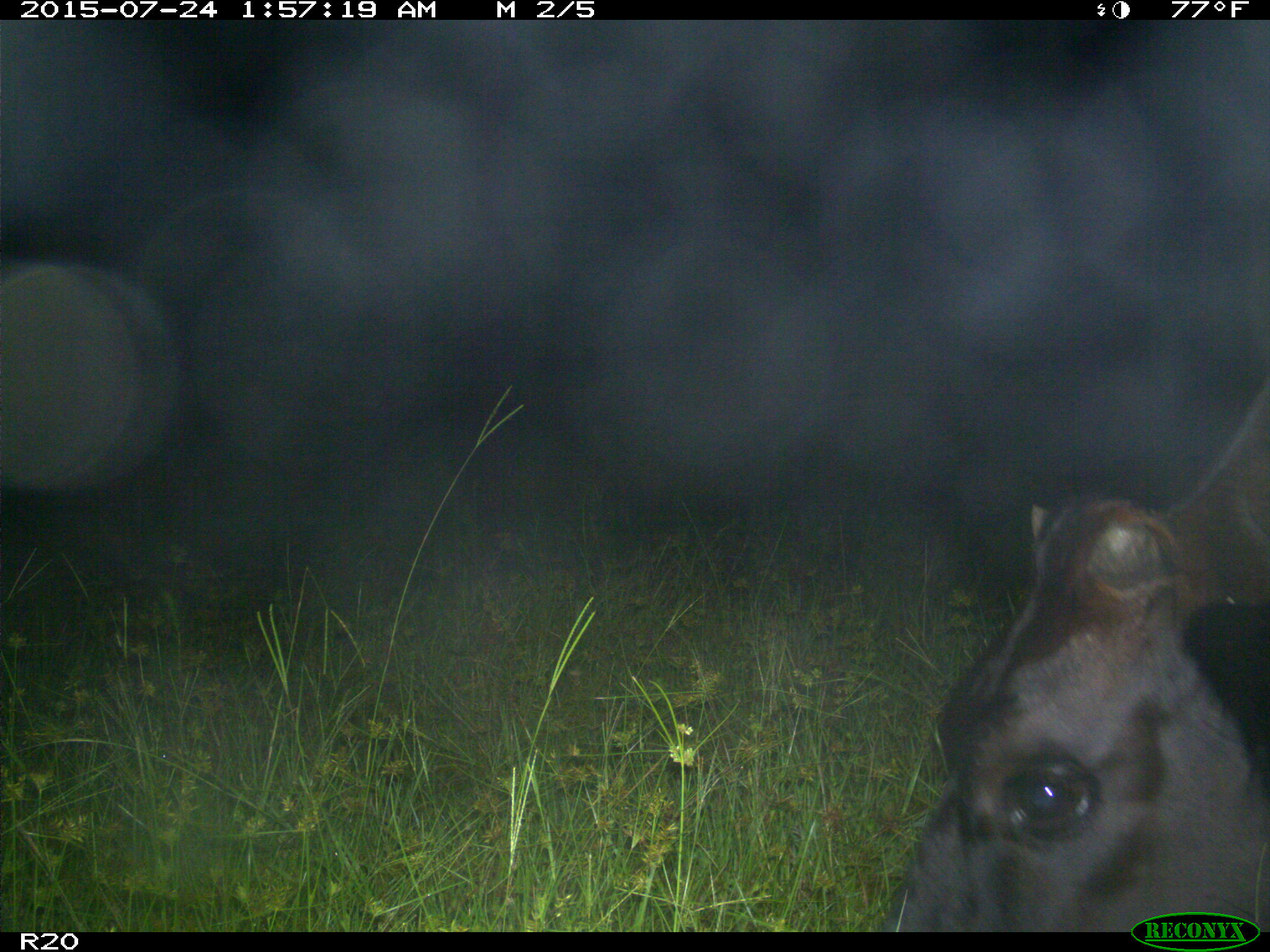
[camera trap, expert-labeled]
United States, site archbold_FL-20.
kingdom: Animalia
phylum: Chordata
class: Mammalia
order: Artiodactyla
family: Bovidae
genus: Bos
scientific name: Bos taurus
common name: domestic cow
Bos taurus (domestic cow).